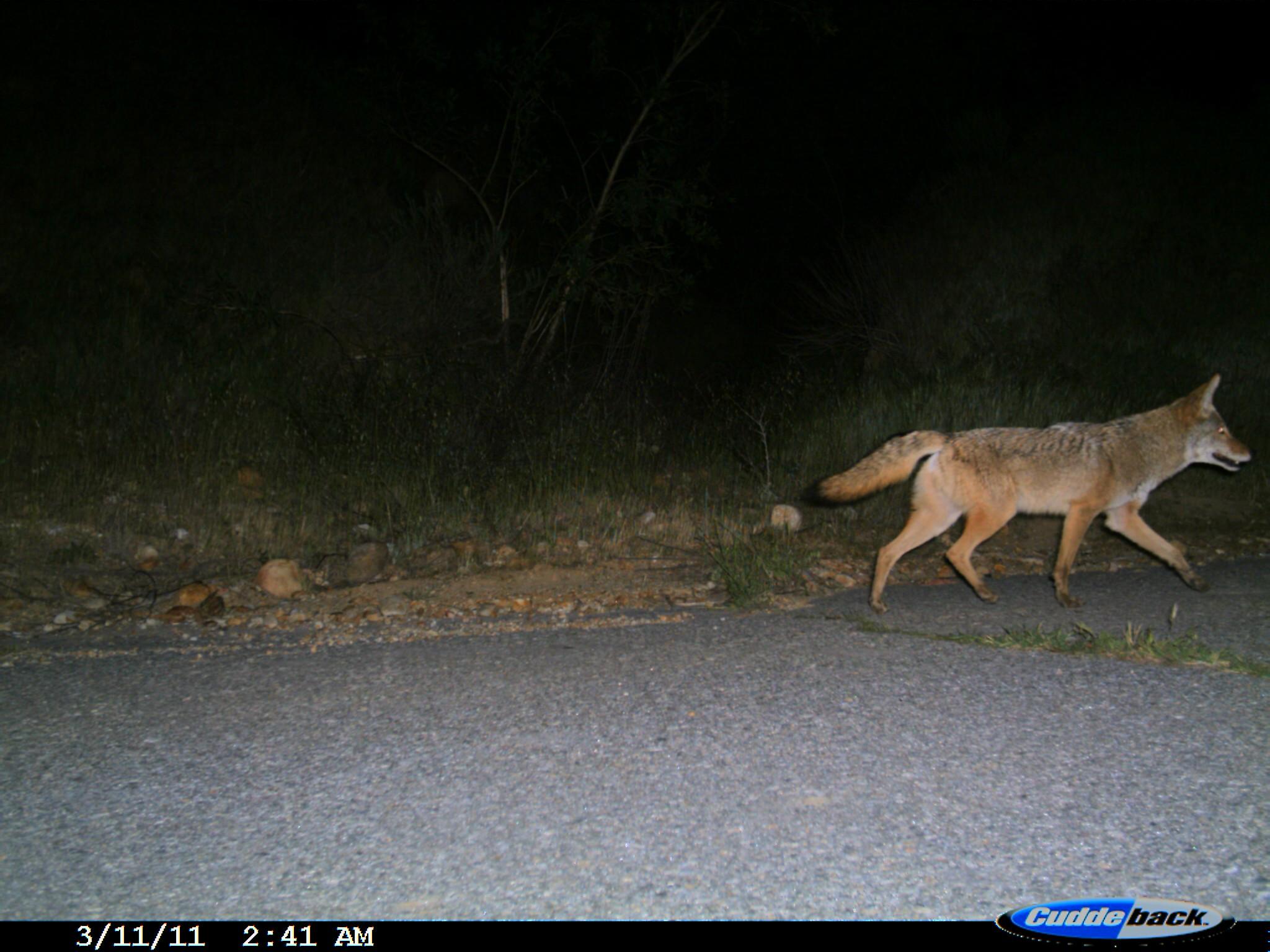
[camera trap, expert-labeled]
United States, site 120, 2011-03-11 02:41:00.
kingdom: Animalia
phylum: Chordata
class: Mammalia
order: Carnivora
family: Canidae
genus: Canis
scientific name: Canis latrans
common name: coyote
Coyote (Canis latrans).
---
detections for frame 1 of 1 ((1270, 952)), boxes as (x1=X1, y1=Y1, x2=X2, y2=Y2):
coyote: (x1=797, y1=370, x2=1259, y2=620)